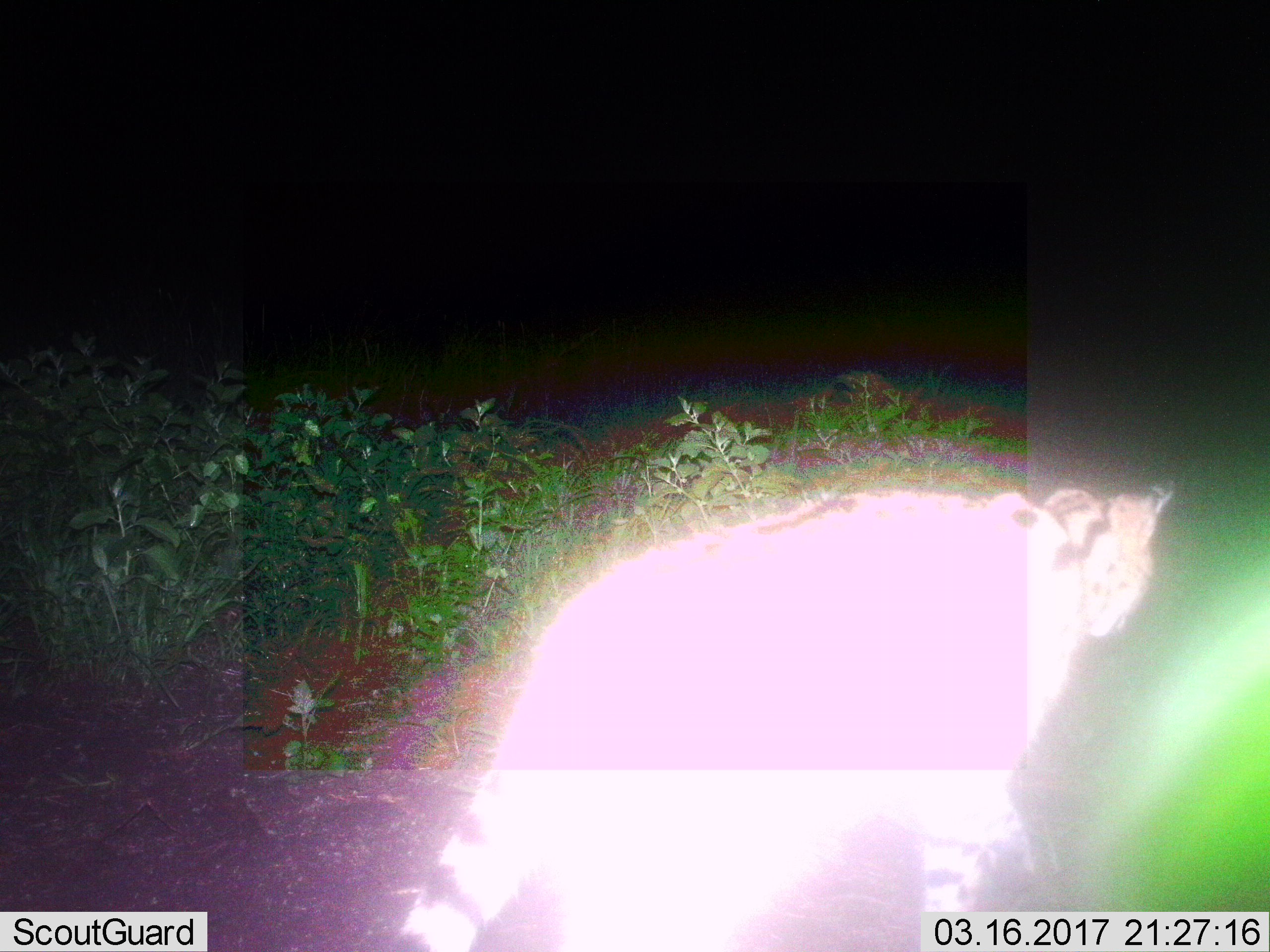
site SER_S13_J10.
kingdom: Animalia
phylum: Chordata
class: Mammalia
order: Carnivora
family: Felidae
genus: Leptailurus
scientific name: Leptailurus serval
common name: serval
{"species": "serval (Leptailurus serval)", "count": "1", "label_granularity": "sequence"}